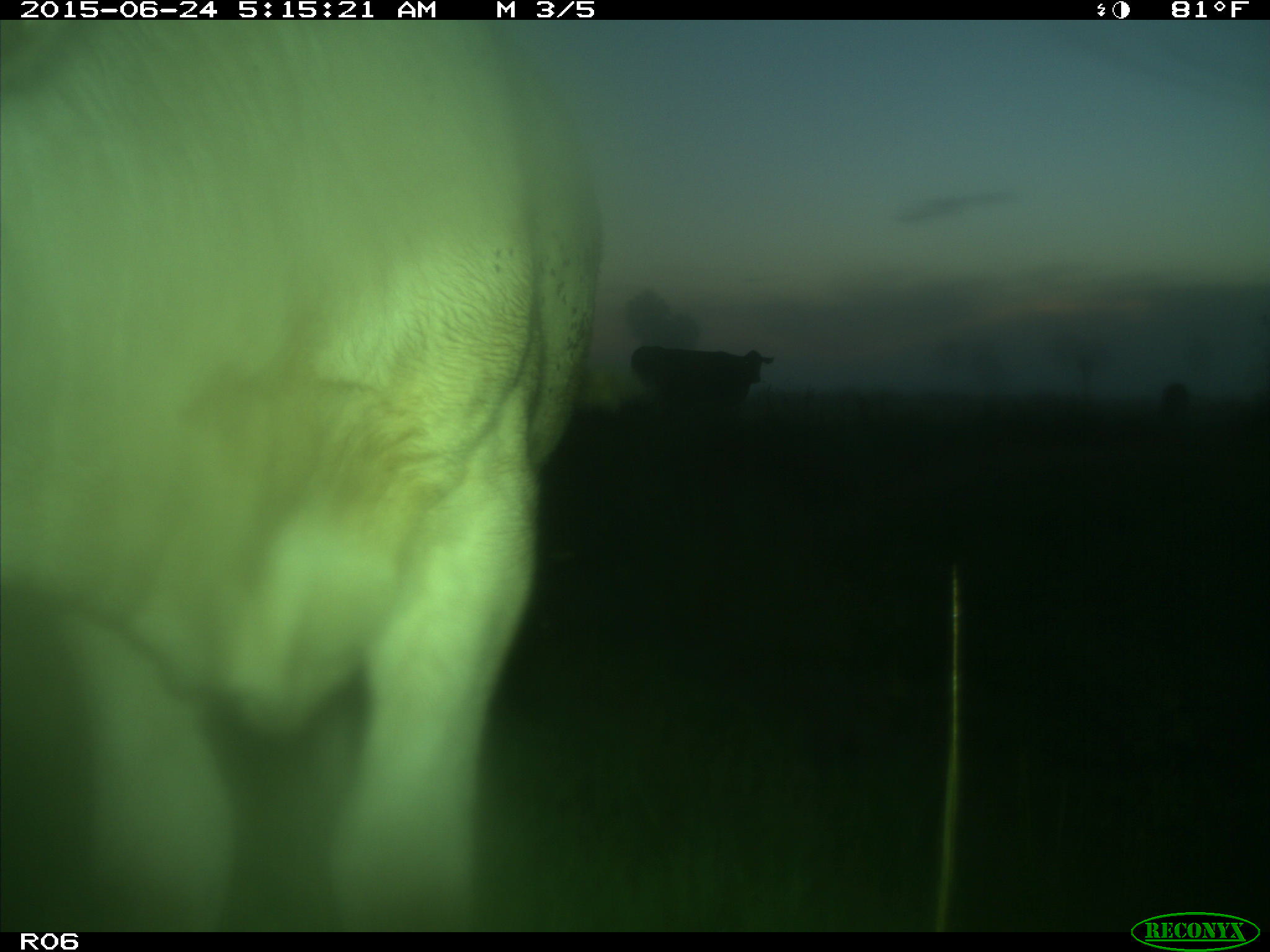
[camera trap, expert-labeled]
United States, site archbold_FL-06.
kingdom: Animalia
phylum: Chordata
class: Mammalia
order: Artiodactyla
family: Bovidae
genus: Bos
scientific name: Bos taurus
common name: domestic cow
Bos taurus (domestic cow).